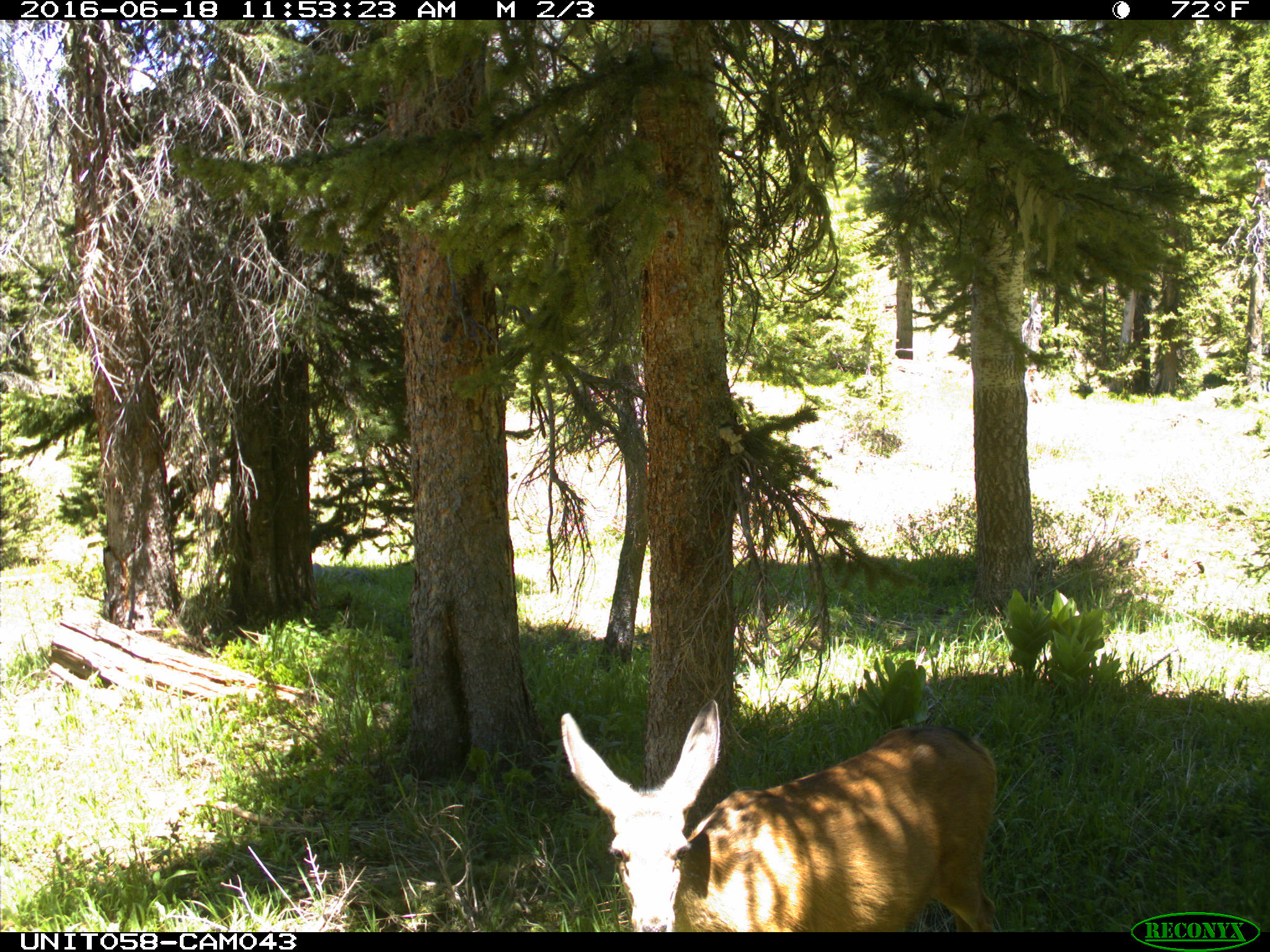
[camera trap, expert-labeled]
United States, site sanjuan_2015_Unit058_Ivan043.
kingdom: Animalia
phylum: Chordata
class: Mammalia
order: Artiodactyla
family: Cervidae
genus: Odocoileus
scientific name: Odocoileus hemionus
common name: mule deer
Odocoileus hemionus (mule deer).